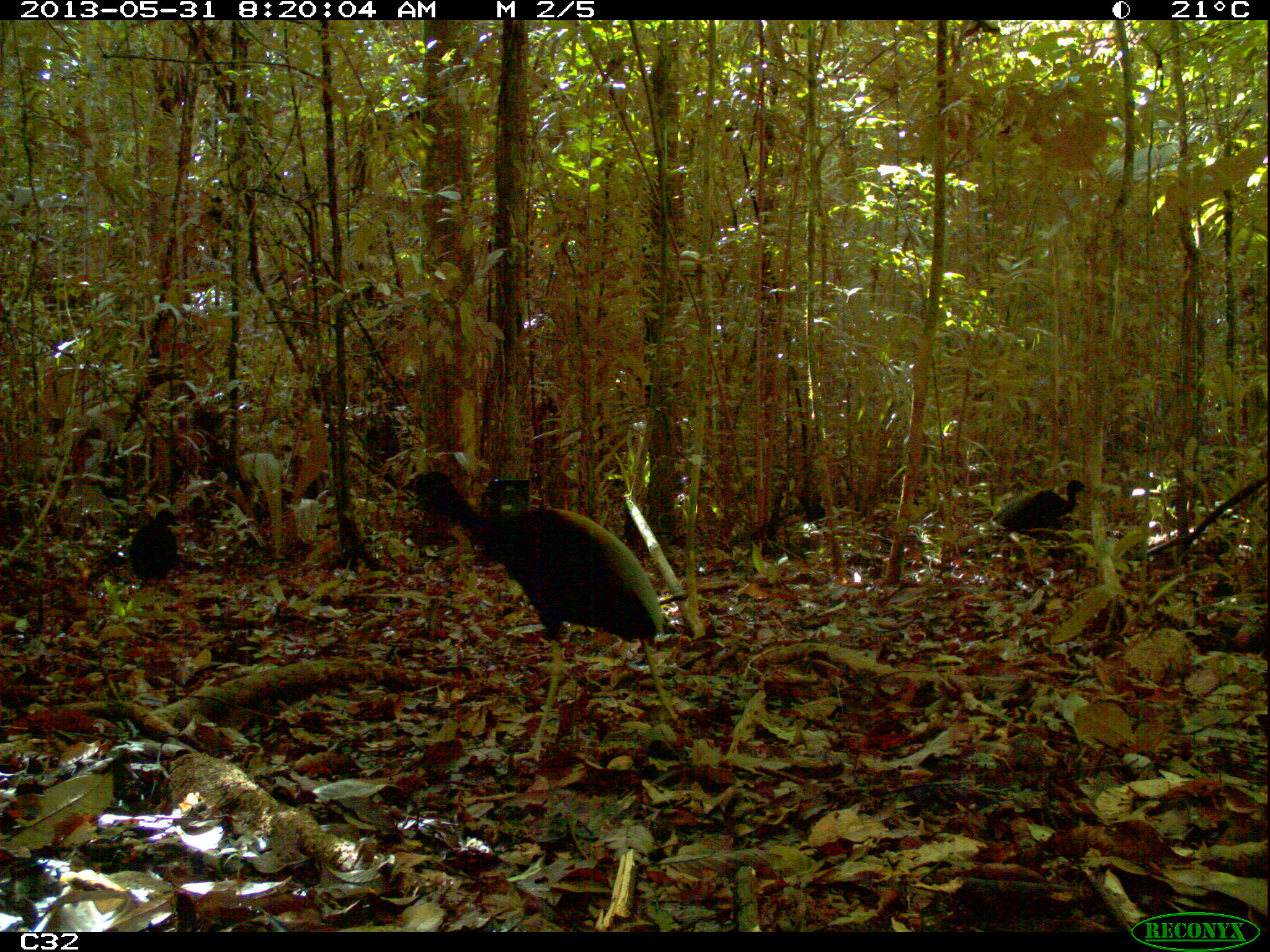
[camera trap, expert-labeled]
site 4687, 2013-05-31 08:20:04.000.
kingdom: Animalia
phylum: Chordata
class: Aves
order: Gruiformes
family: Psophiidae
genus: Psophia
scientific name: Psophia crepitans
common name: gray-winged trumpeter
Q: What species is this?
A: Psophia crepitans (gray-winged trumpeter).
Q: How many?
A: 4.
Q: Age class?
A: Adult.